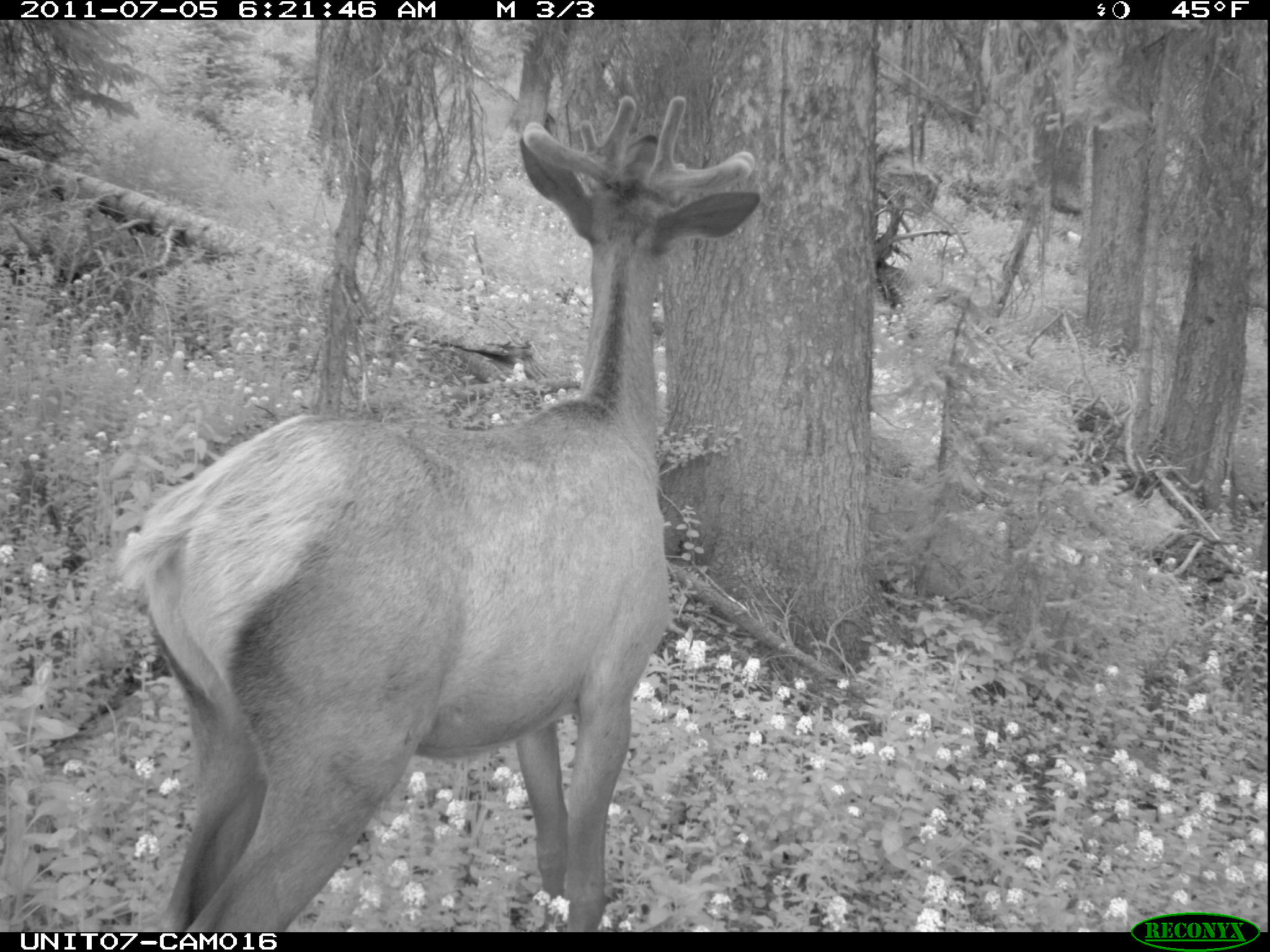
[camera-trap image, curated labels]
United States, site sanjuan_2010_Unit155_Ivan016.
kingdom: Animalia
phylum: Chordata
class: Mammalia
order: Artiodactyla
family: Cervidae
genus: Cervus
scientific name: Cervus elaphus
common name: red deer